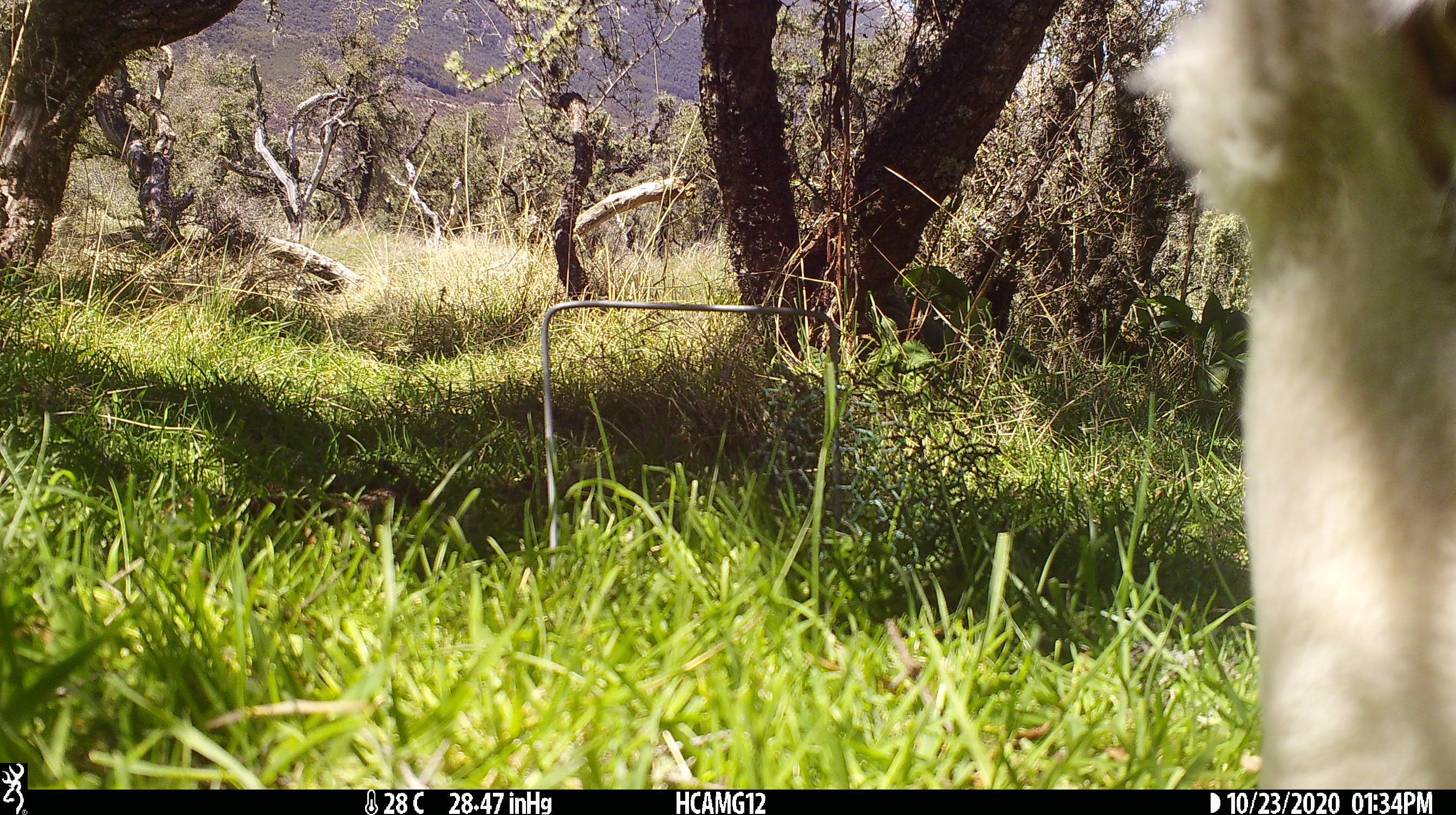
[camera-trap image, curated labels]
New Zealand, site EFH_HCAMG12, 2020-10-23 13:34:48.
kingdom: Animalia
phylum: Chordata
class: Mammalia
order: Artiodactyla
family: Bovidae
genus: Ovis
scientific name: Ovis aries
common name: domestic sheep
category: sheep